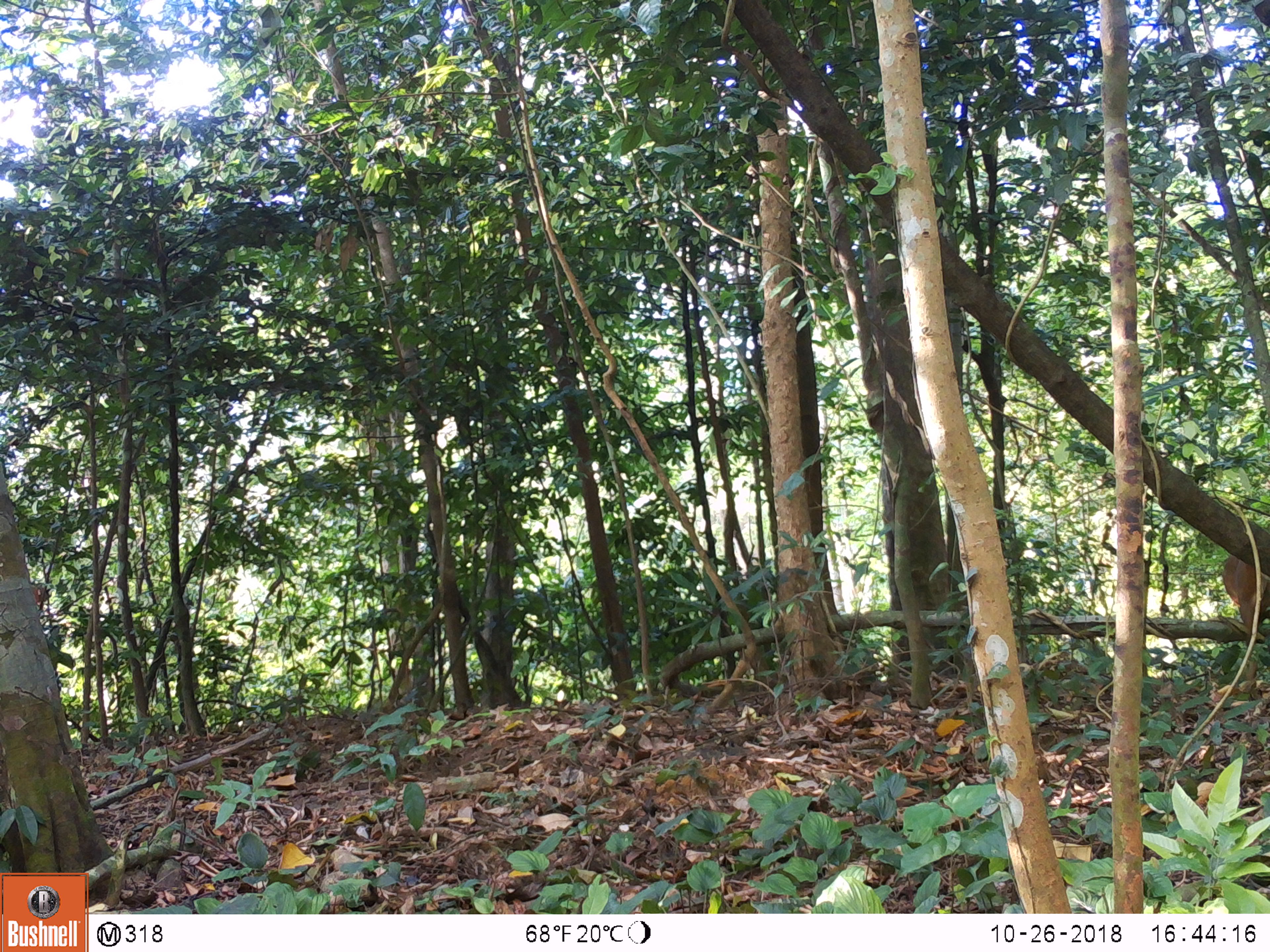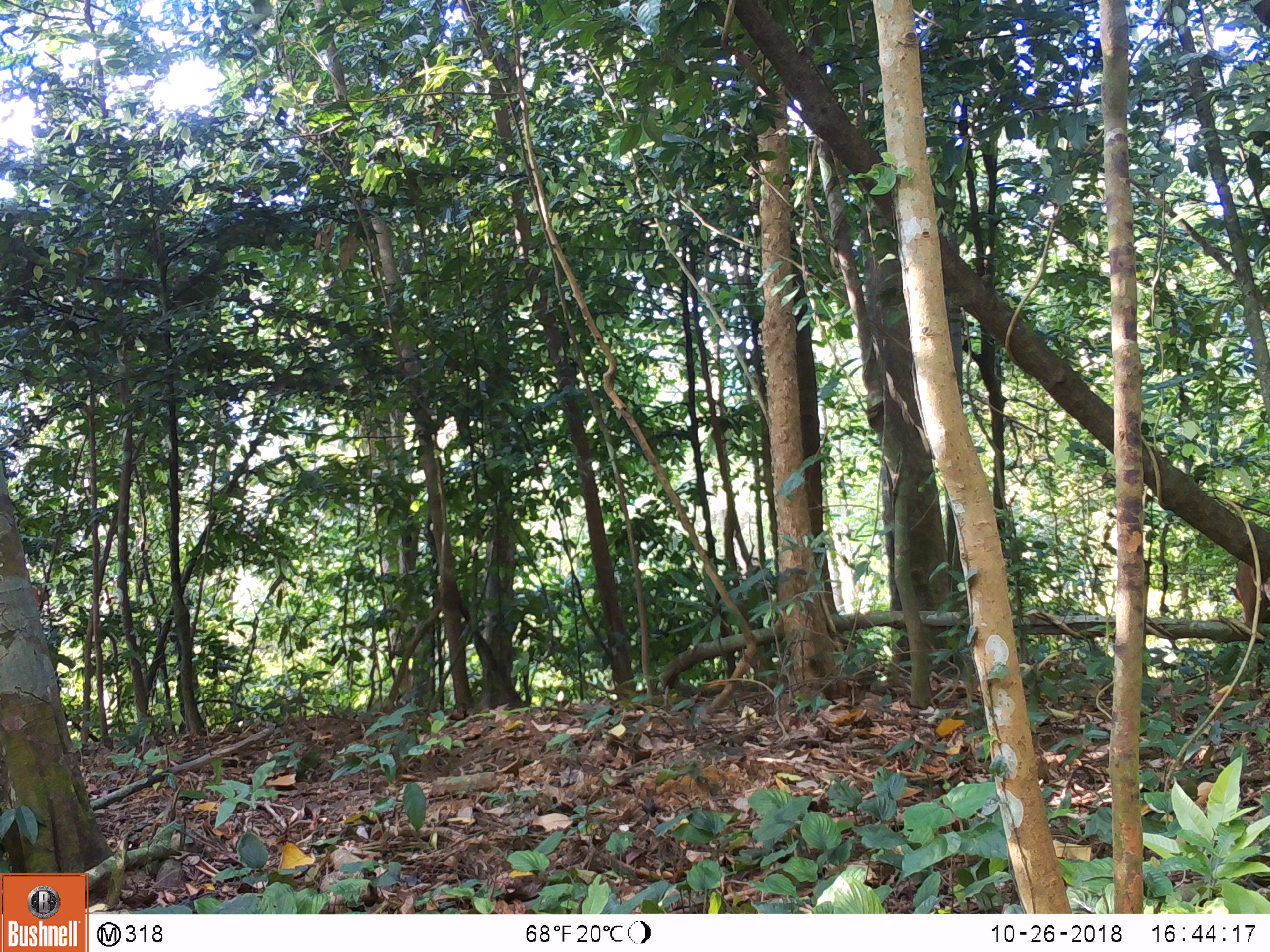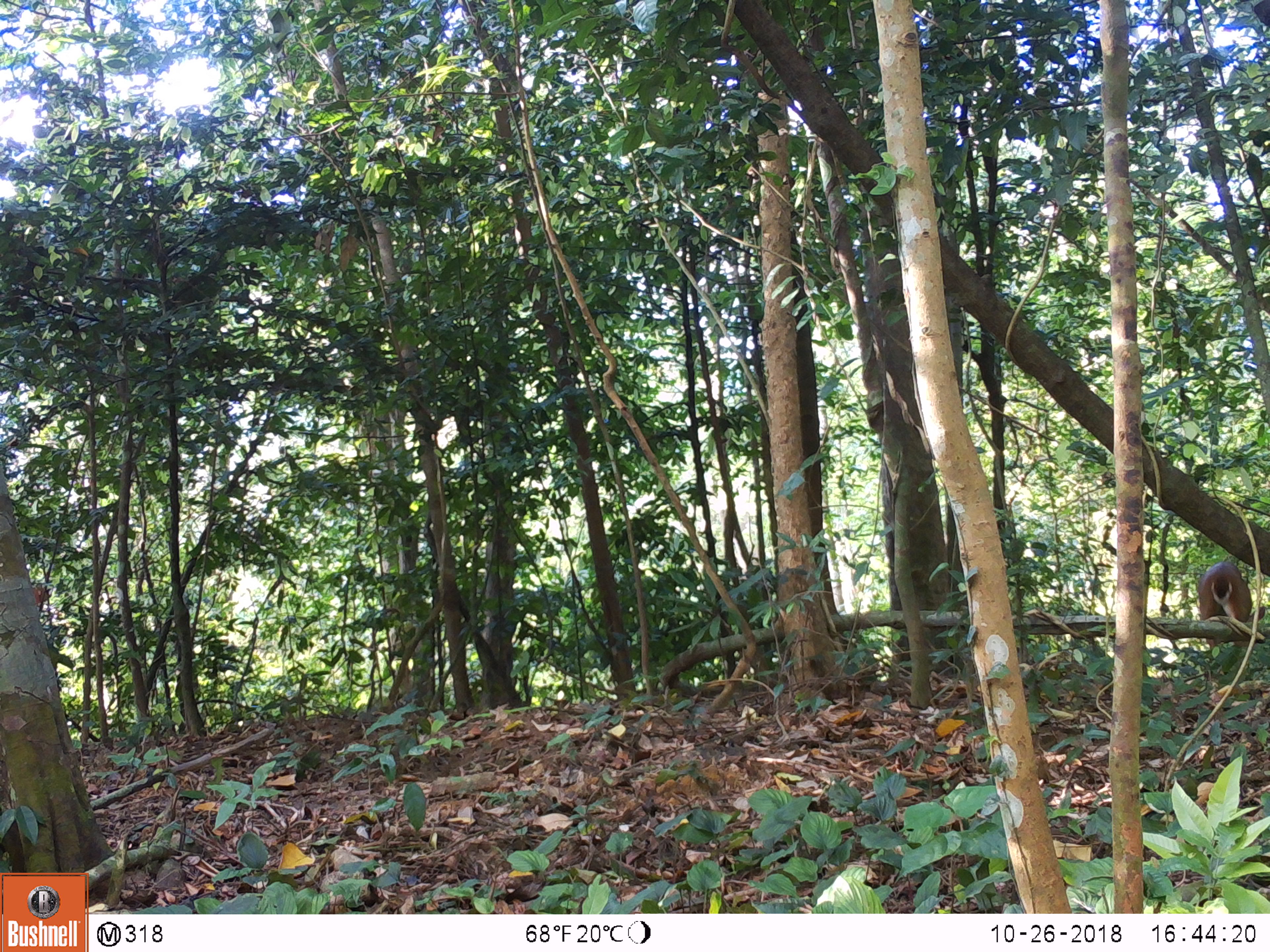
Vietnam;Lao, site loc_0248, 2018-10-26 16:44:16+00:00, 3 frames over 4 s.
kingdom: Animalia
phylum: Chordata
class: Mammalia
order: Artiodactyla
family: Cervidae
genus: Muntiacus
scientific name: Muntiacus vuquangensis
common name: large-antlered muntjac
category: large antlered muntjac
Large antlered muntjac (large-antlered muntjac) (Muntiacus vuquangensis). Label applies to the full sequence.